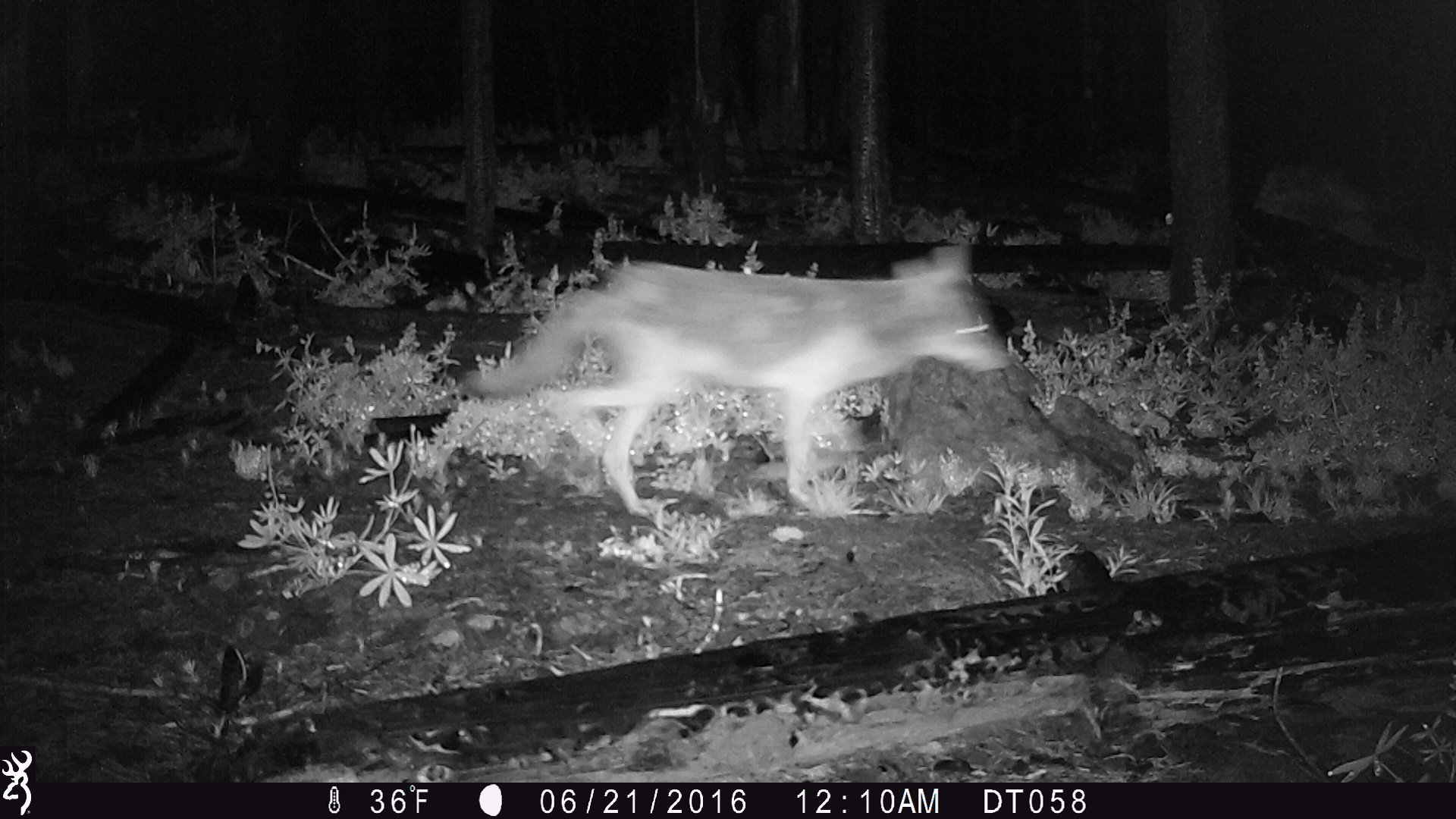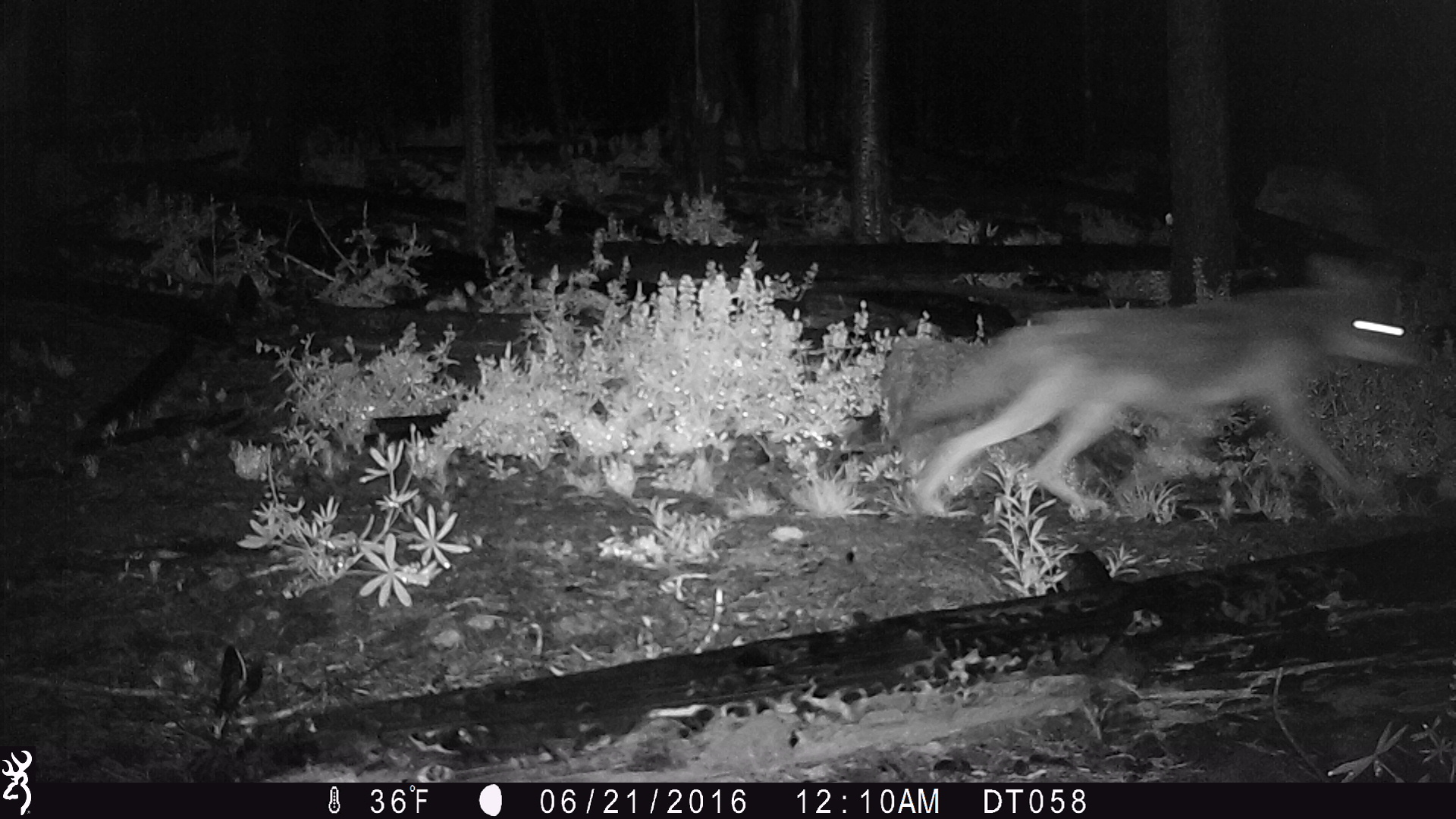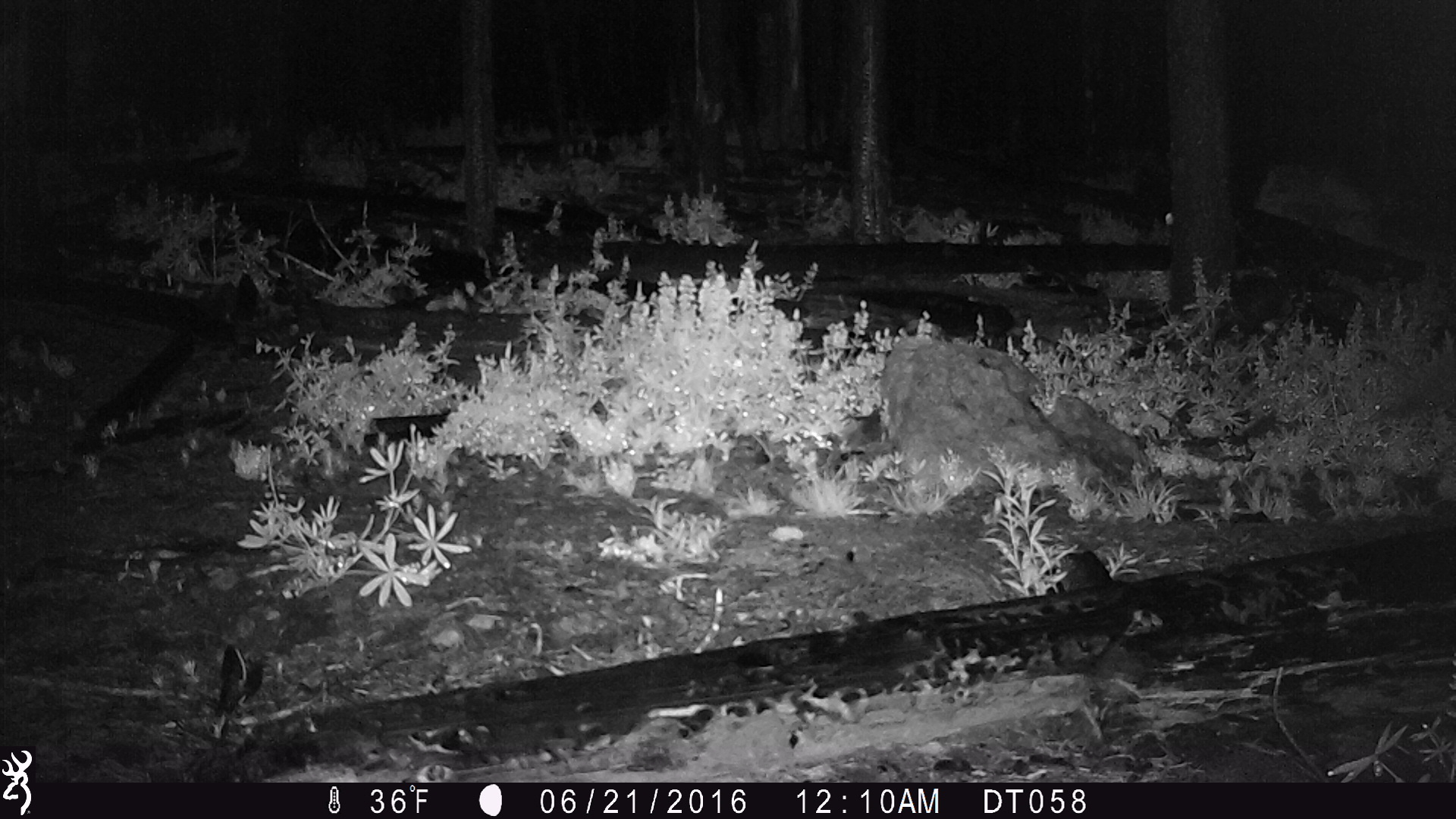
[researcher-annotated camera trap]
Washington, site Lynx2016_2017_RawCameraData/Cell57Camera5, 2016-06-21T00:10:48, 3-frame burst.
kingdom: Animalia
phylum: Chordata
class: Mammalia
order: Carnivora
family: Canidae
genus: Canis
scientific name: Canis latrans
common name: coyote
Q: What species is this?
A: Canis latrans (coyote).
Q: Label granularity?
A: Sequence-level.